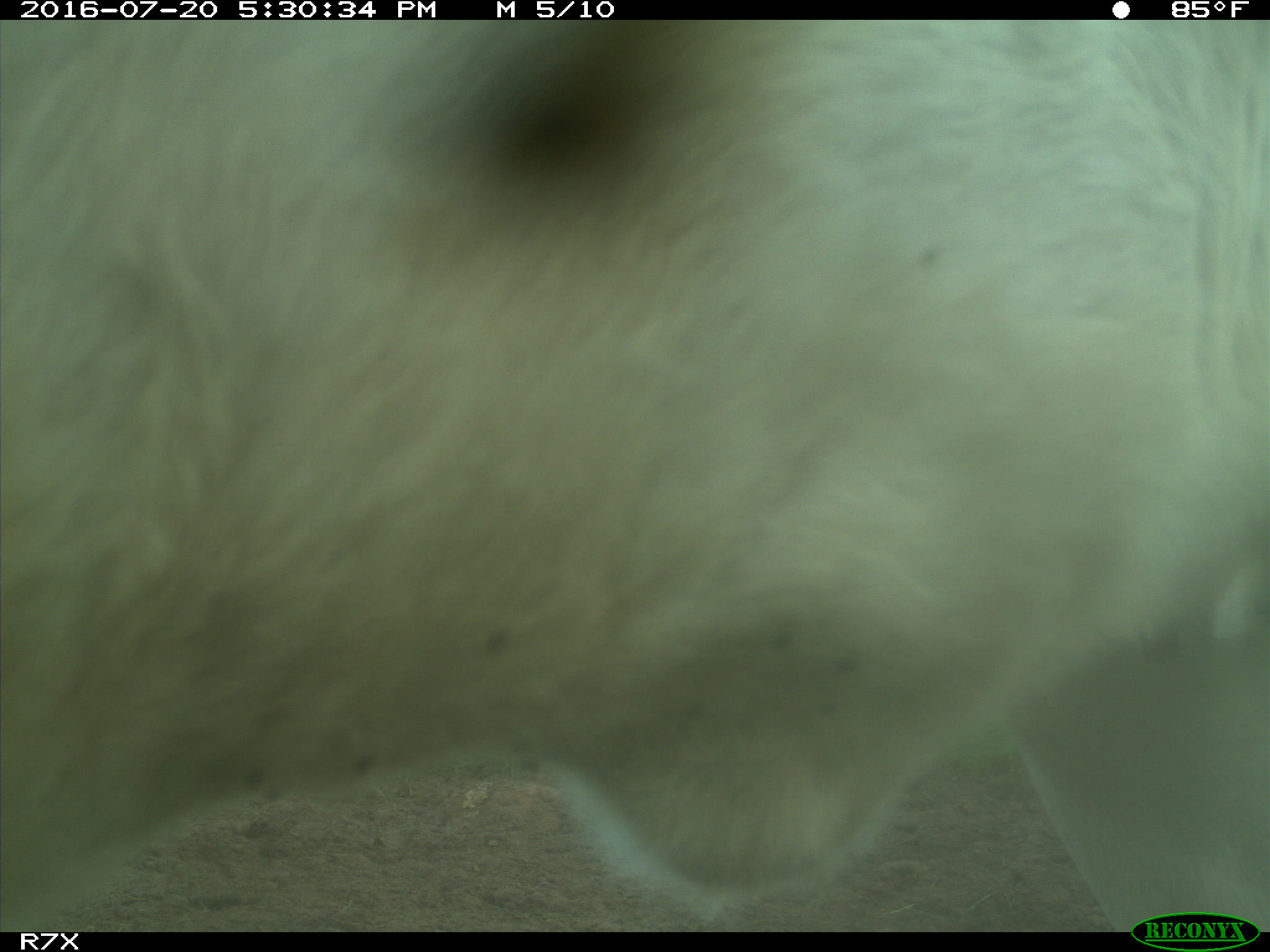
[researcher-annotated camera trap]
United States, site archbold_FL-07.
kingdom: Animalia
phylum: Chordata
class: Mammalia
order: Artiodactyla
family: Bovidae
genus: Bos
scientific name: Bos taurus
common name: domestic cow